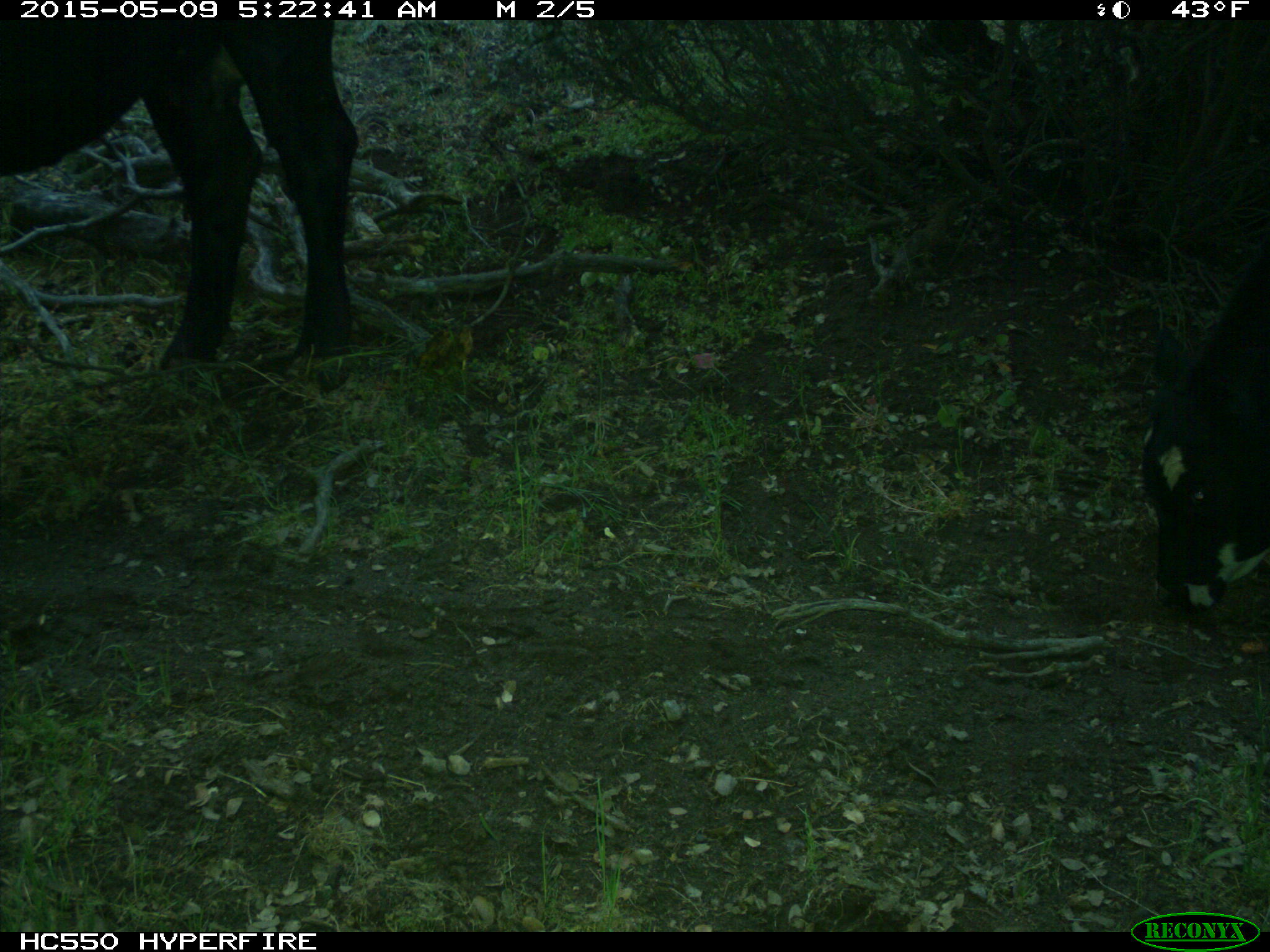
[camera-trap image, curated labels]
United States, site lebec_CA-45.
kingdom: Animalia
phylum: Chordata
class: Mammalia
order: Artiodactyla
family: Bovidae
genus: Bos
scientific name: Bos taurus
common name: domestic cow